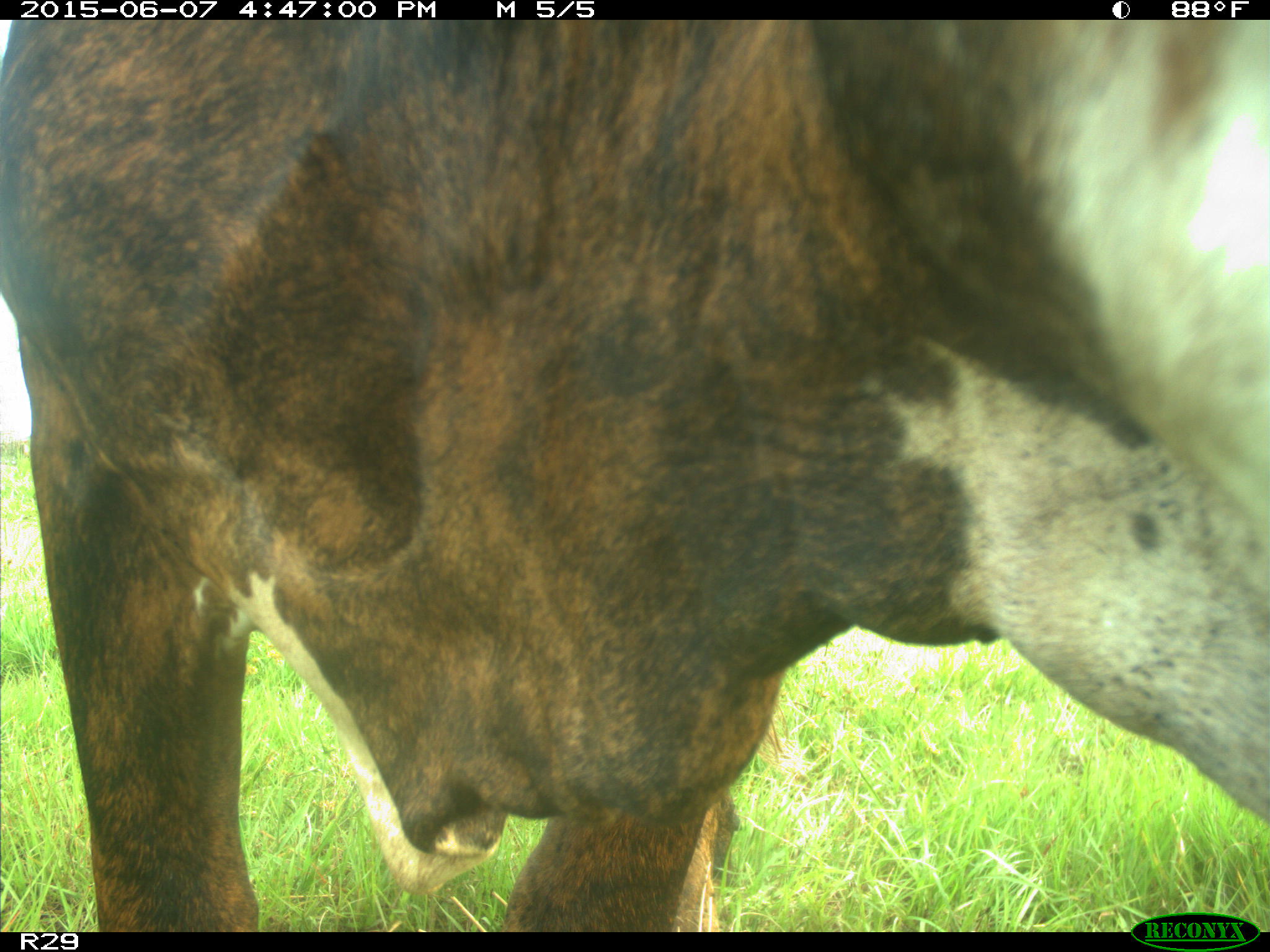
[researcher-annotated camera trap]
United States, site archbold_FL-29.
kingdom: Animalia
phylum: Chordata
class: Mammalia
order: Artiodactyla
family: Bovidae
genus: Bos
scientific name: Bos taurus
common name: domestic cow